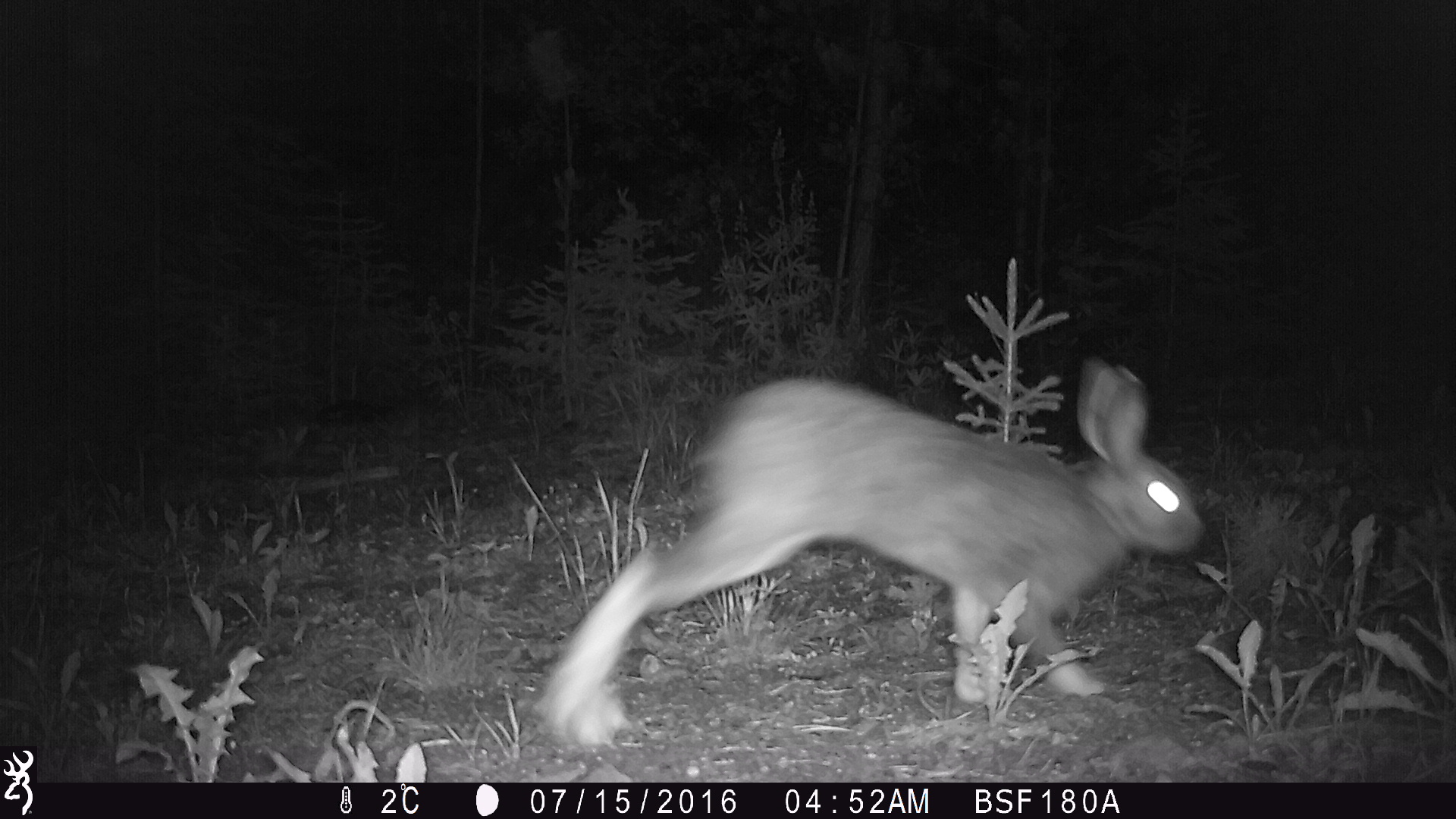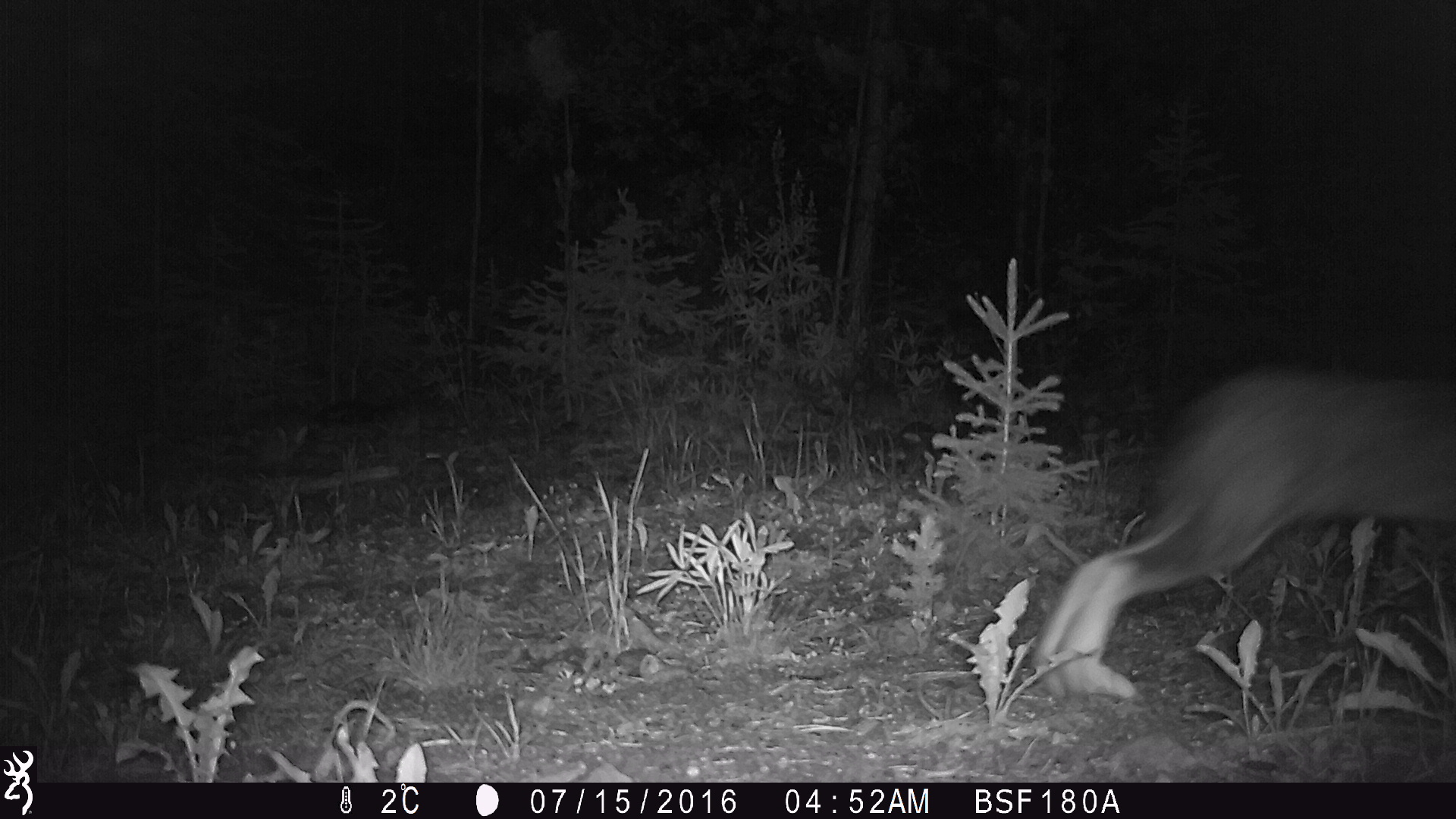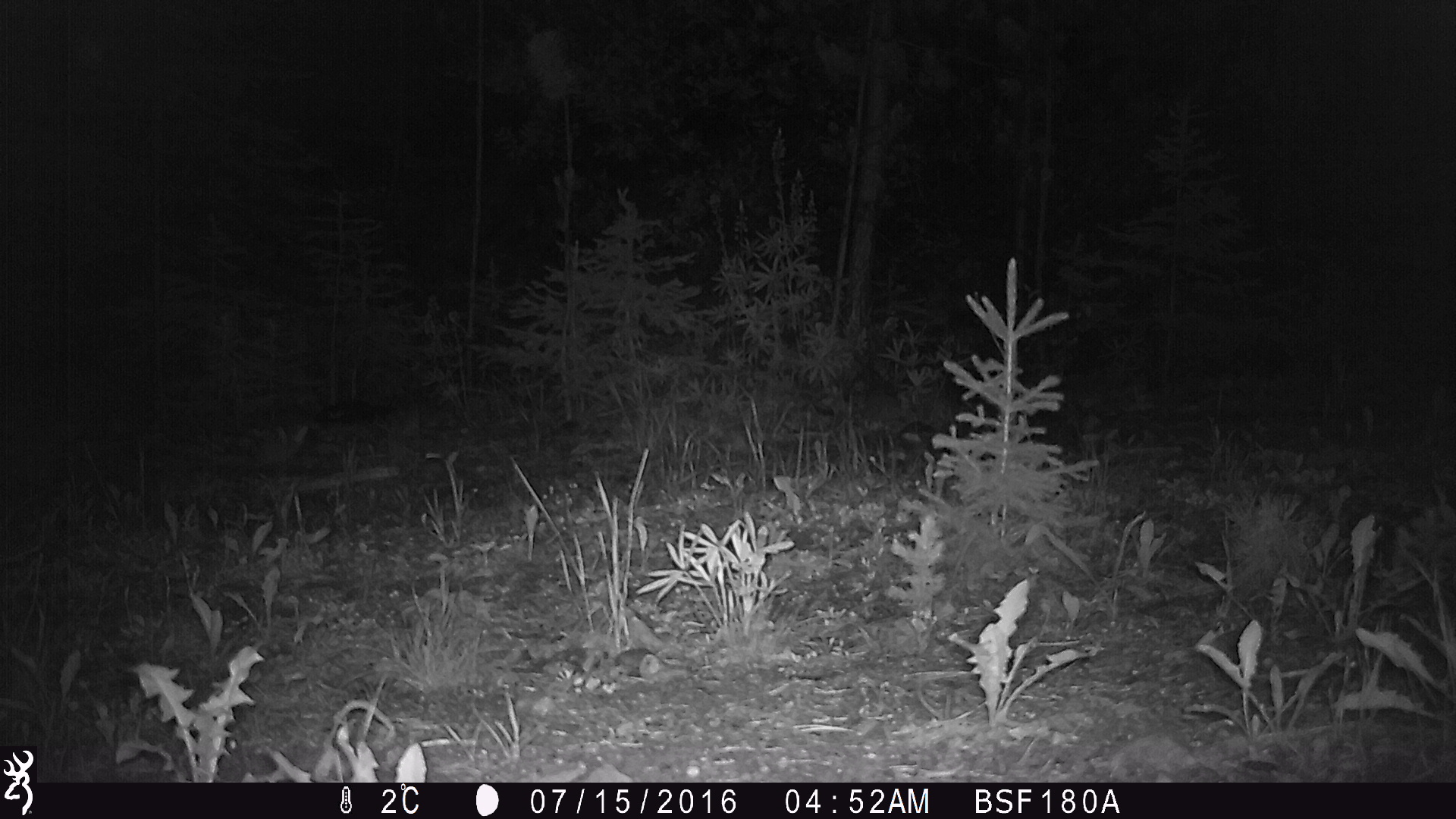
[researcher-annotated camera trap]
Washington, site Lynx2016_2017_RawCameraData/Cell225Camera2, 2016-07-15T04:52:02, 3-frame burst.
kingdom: Animalia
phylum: Chordata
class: Mammalia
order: Lagomorpha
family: Leporidae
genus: Lepus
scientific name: Lepus americanus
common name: snowshoe hare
Lepus americanus (snowshoe hare). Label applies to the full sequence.